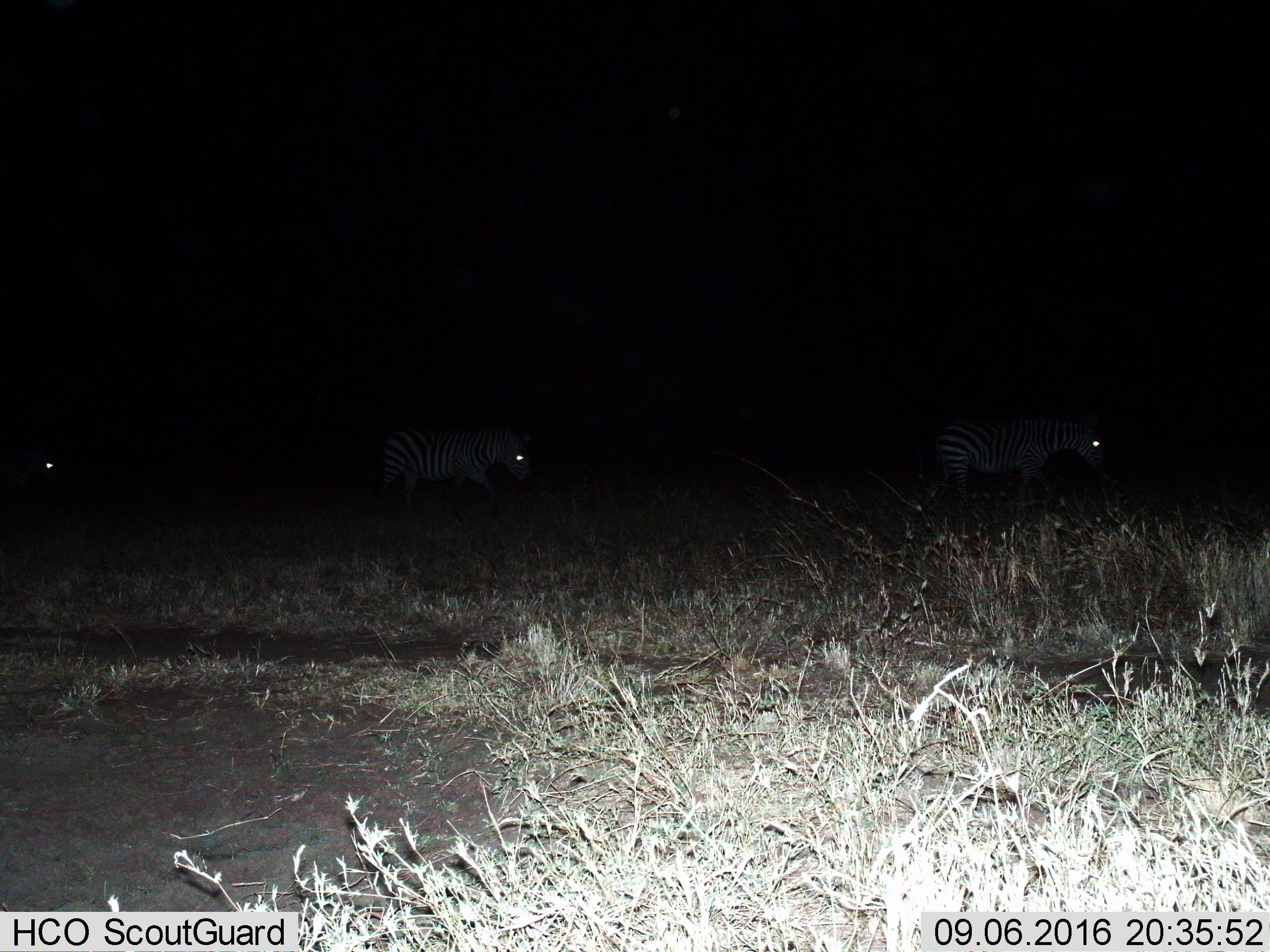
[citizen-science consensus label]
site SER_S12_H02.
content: unidentified animal